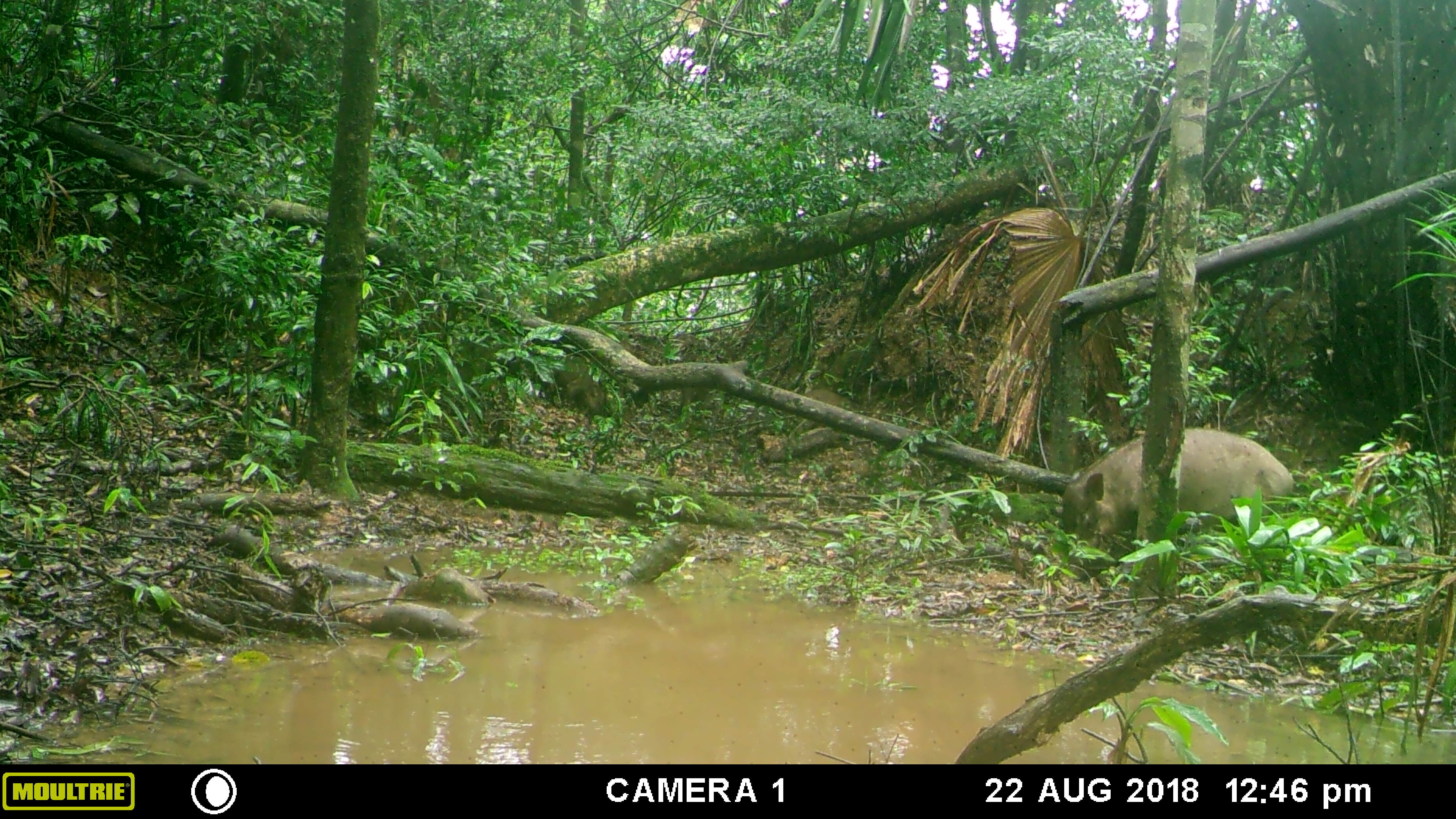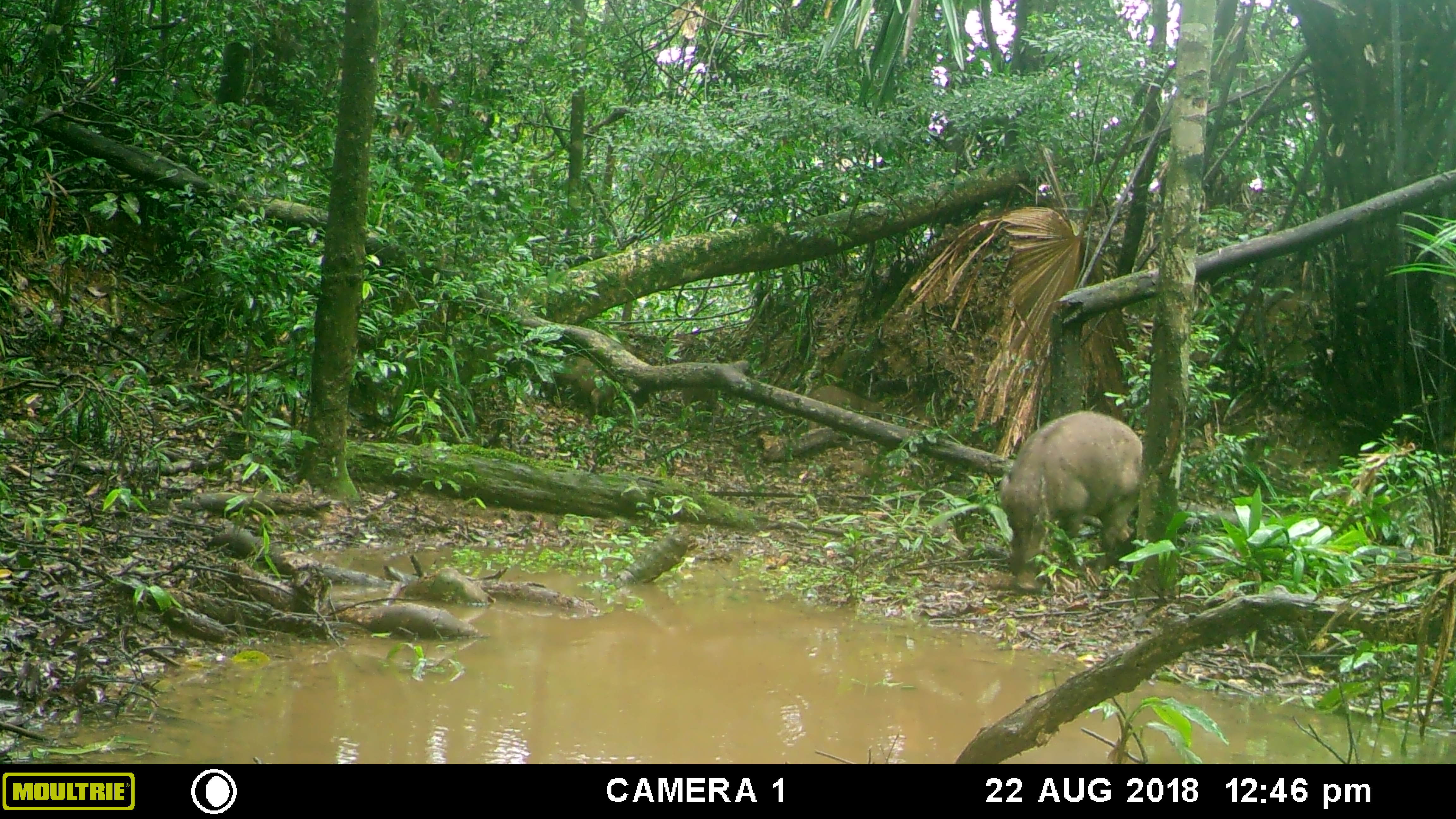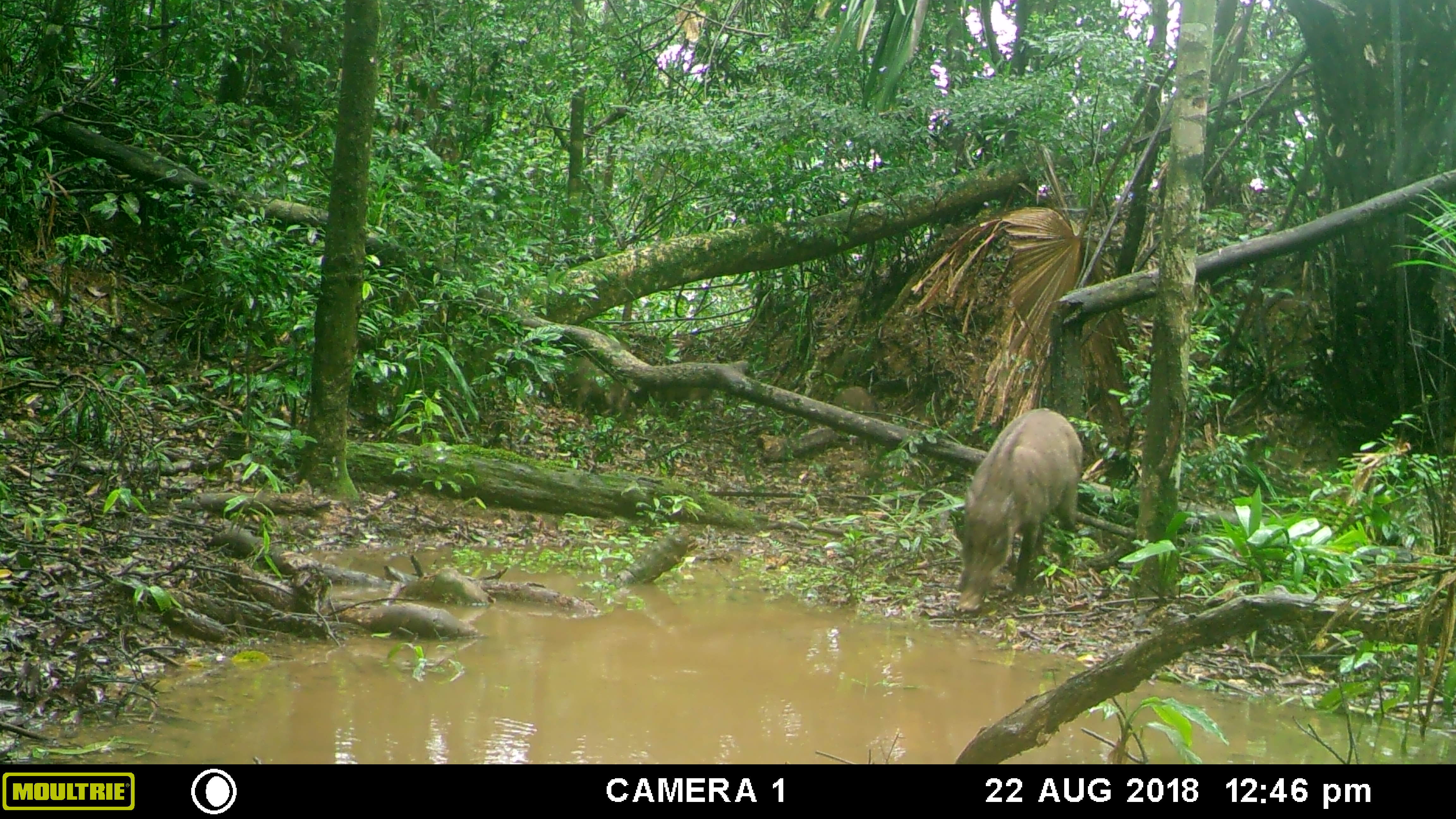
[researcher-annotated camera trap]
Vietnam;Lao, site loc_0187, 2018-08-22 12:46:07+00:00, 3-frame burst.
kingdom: Animalia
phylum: Chordata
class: Mammalia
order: Artiodactyla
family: Suidae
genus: Sus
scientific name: Sus scrofa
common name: eurasian wild pig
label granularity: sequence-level